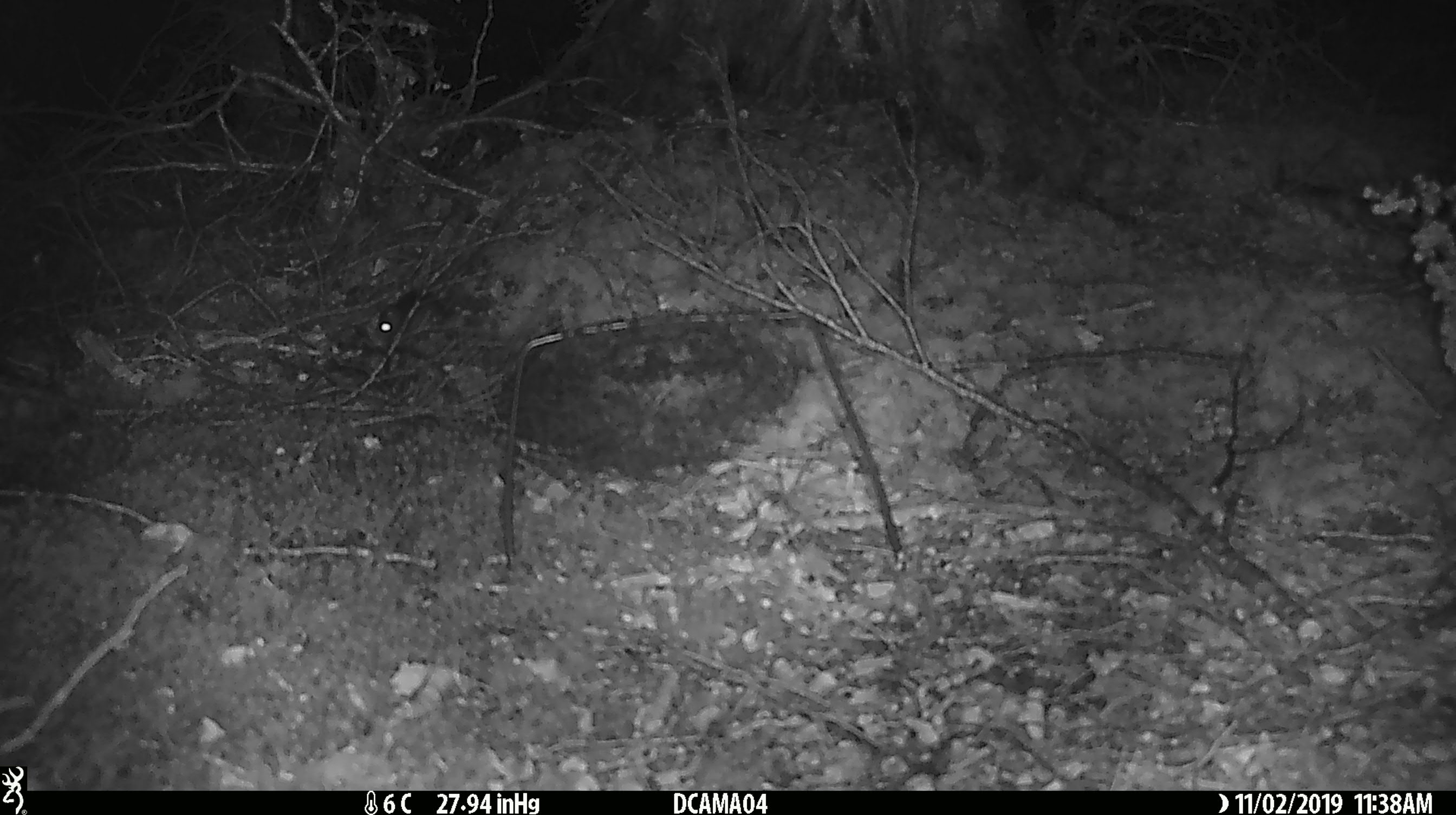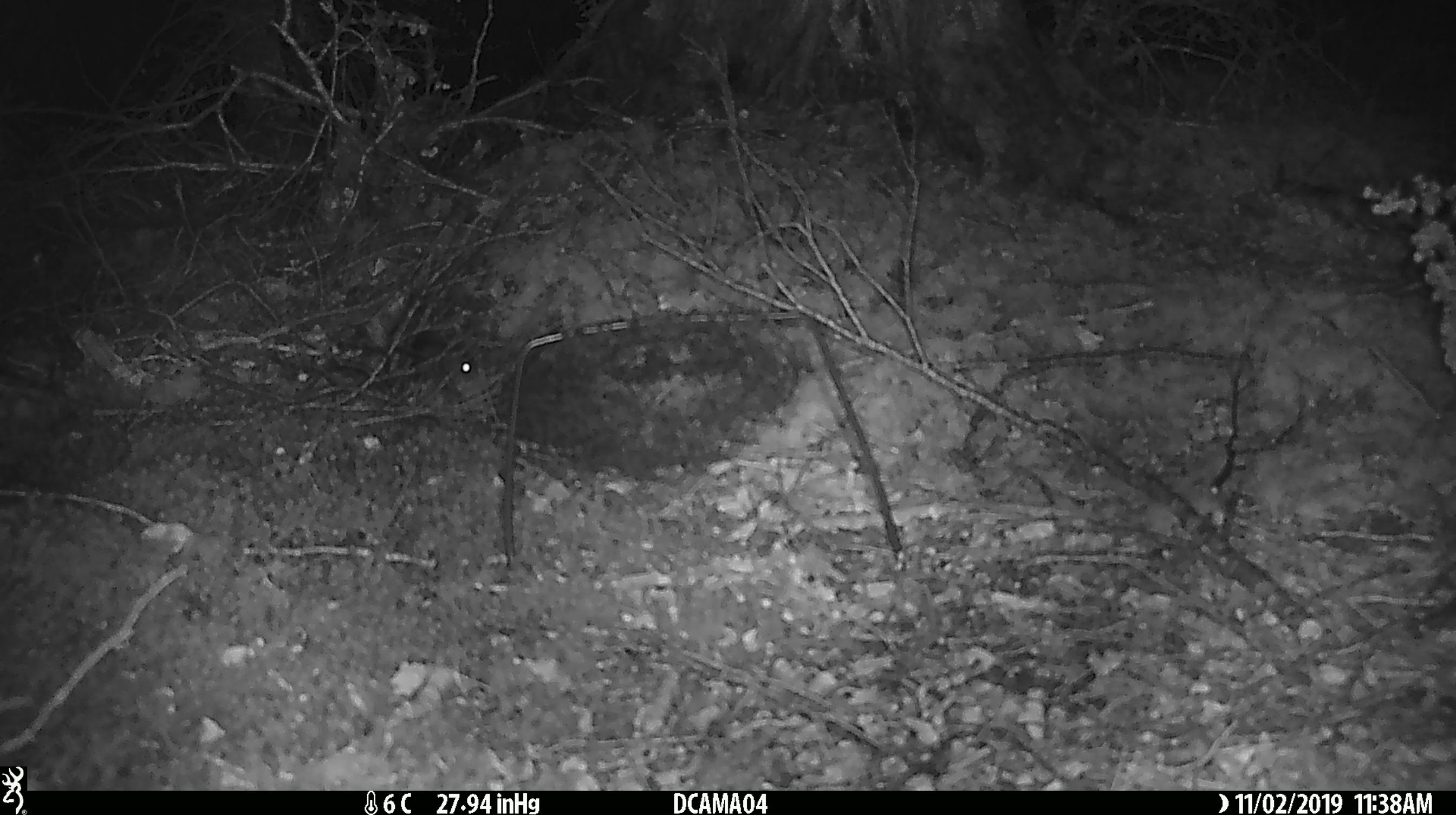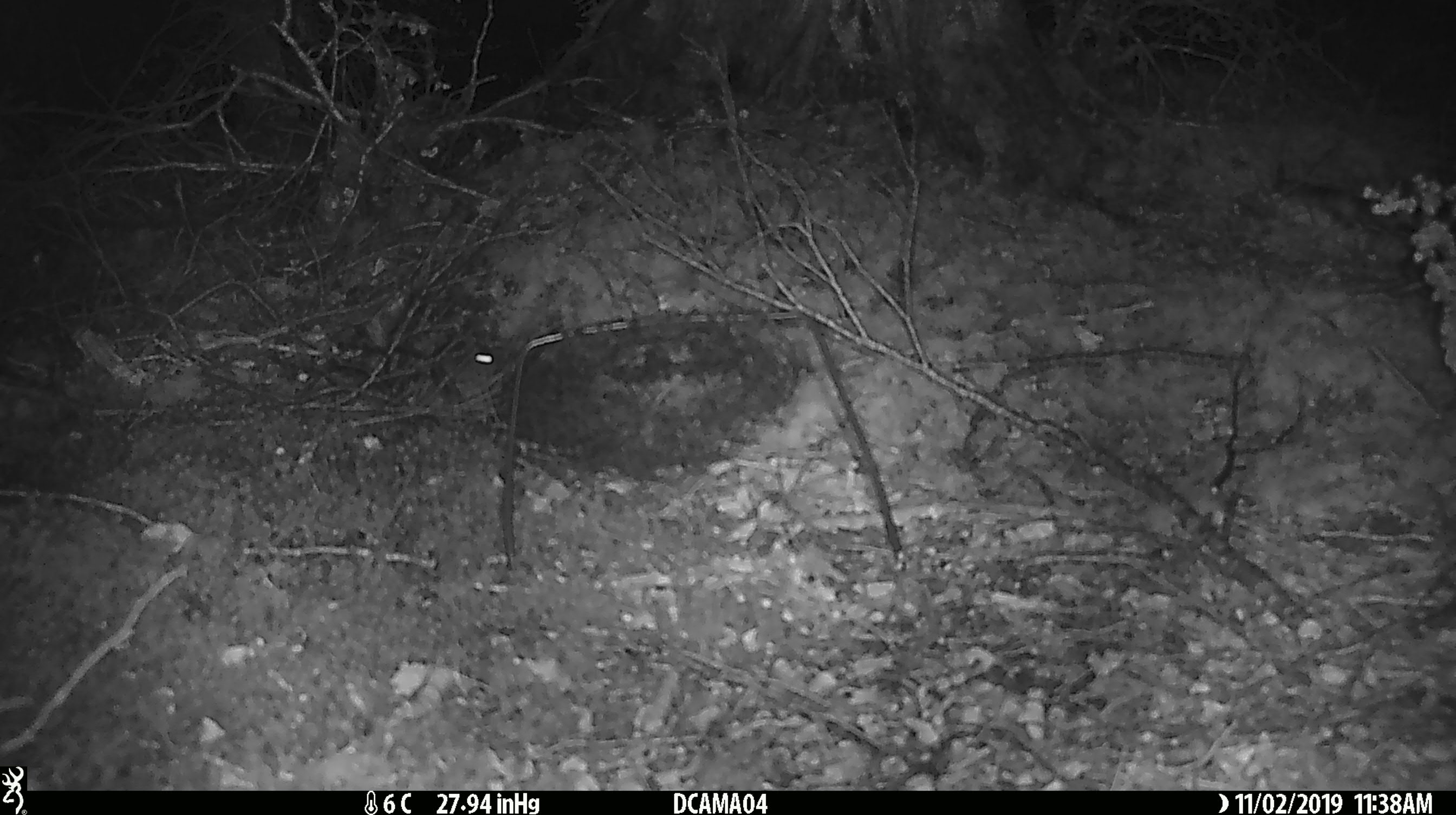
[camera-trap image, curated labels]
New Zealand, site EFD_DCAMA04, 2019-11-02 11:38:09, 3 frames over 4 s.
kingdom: Animalia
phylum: Chordata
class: Mammalia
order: Rodentia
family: Muridae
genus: Mus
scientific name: Mus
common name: mouse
Mouse (Mus).